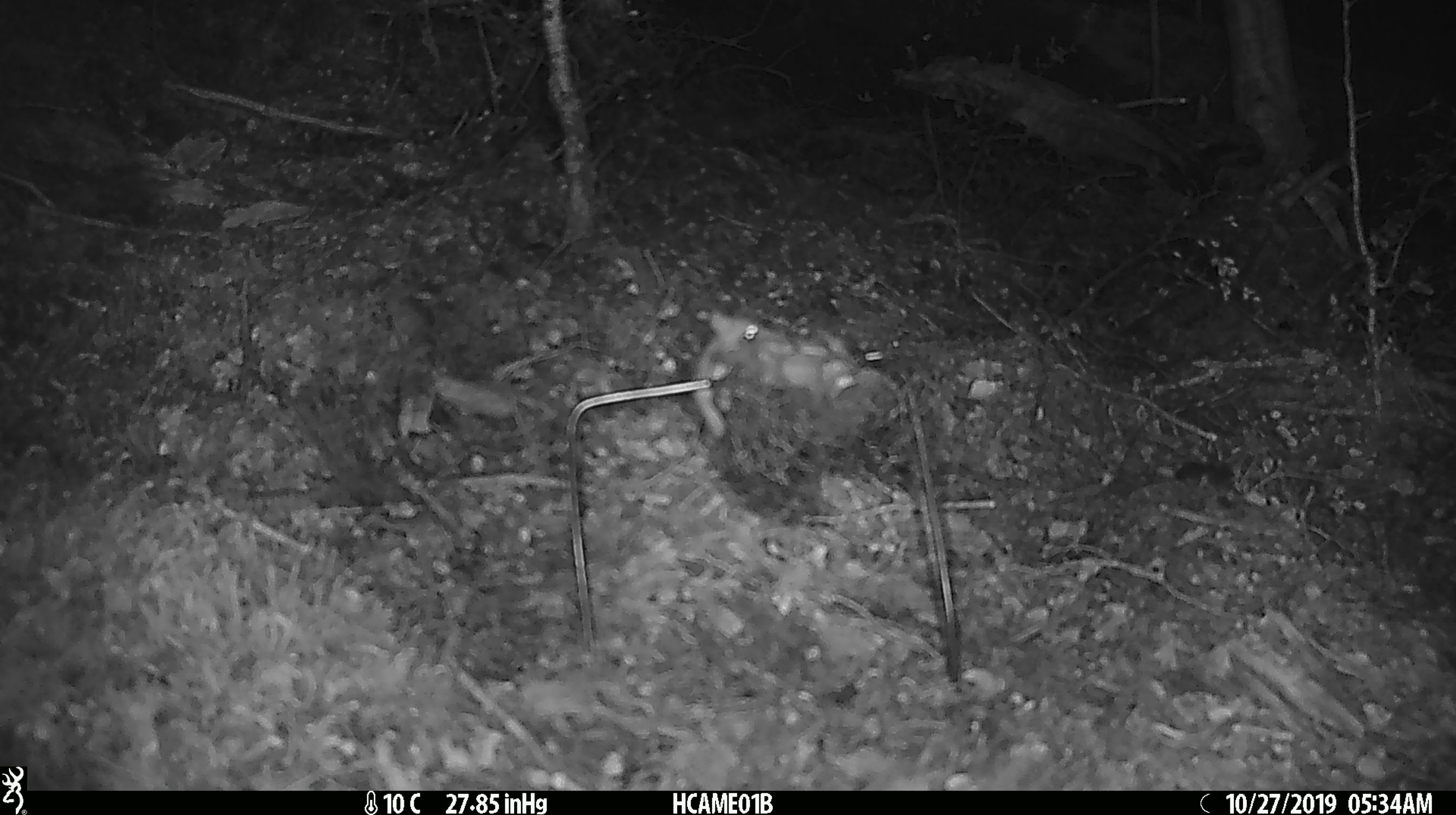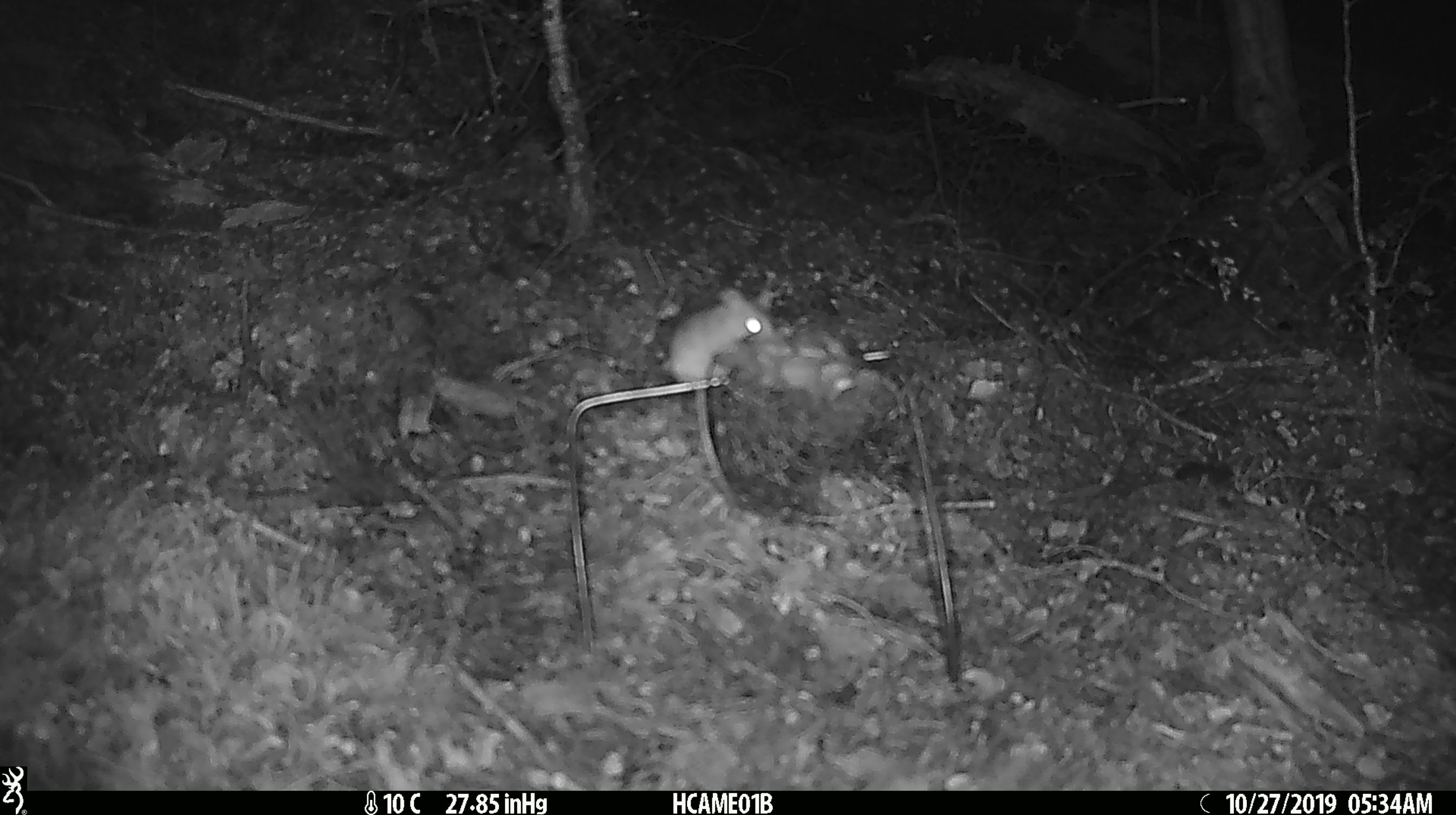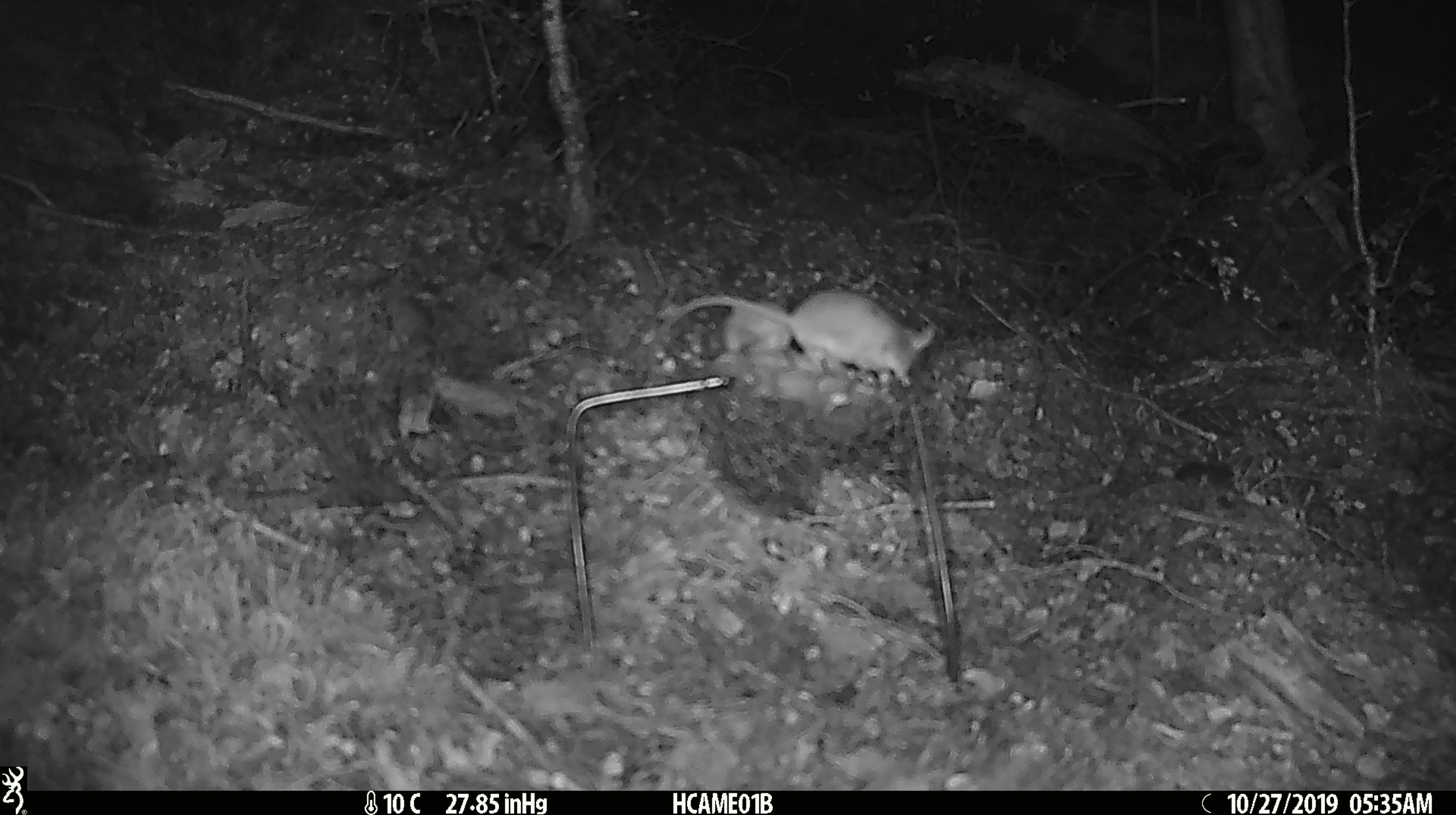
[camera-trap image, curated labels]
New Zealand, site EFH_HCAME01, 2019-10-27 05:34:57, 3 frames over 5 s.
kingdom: Animalia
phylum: Chordata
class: Mammalia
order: Rodentia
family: Muridae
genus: Mus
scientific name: Mus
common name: mouse